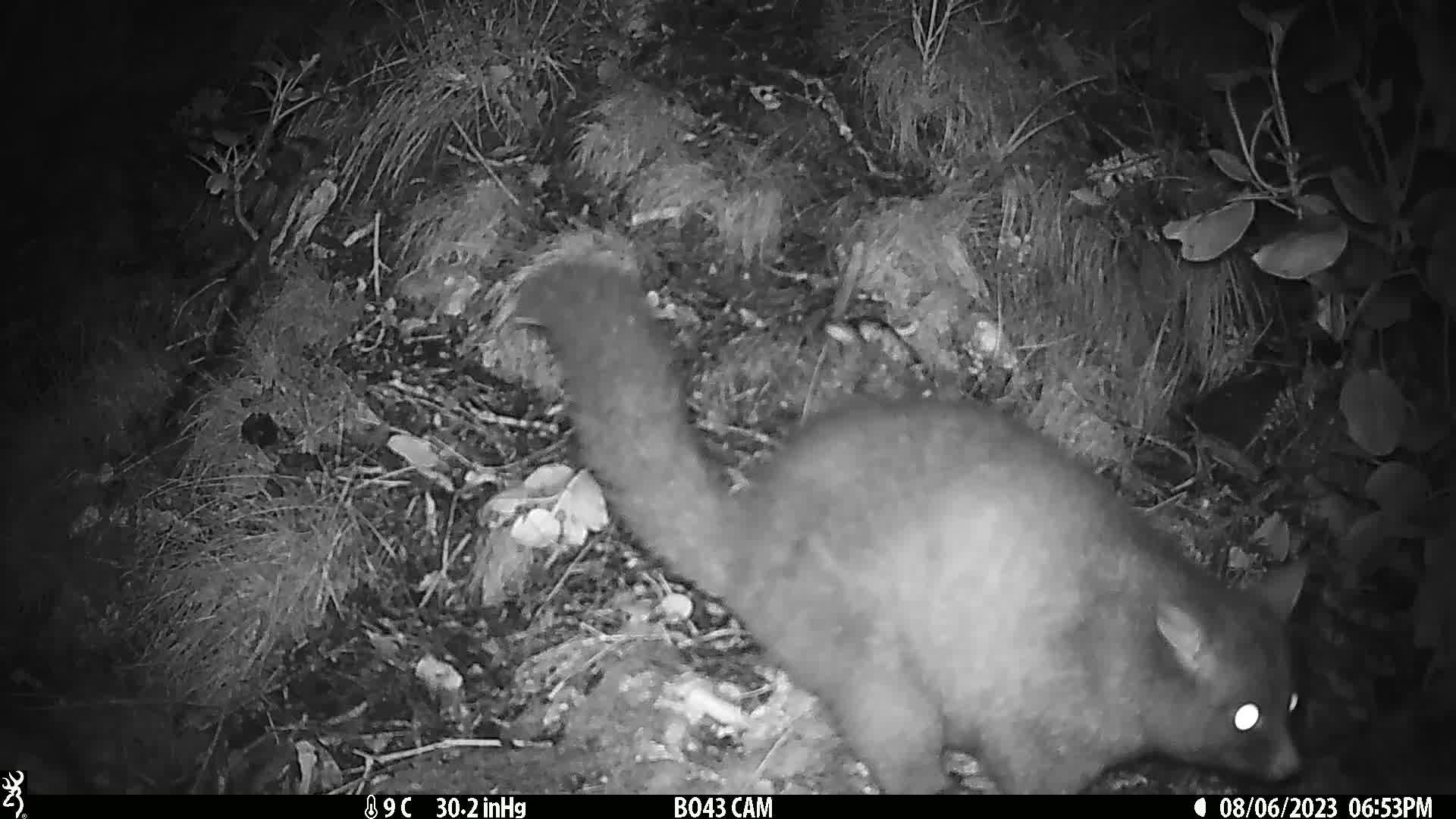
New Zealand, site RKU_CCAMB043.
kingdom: Animalia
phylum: Chordata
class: Mammalia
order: Diprotodontia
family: Phalangeridae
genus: Trichosurus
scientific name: Trichosurus vulpecula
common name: common brushtail possum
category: possum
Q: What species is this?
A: Possum (common brushtail possum) (Trichosurus vulpecula).